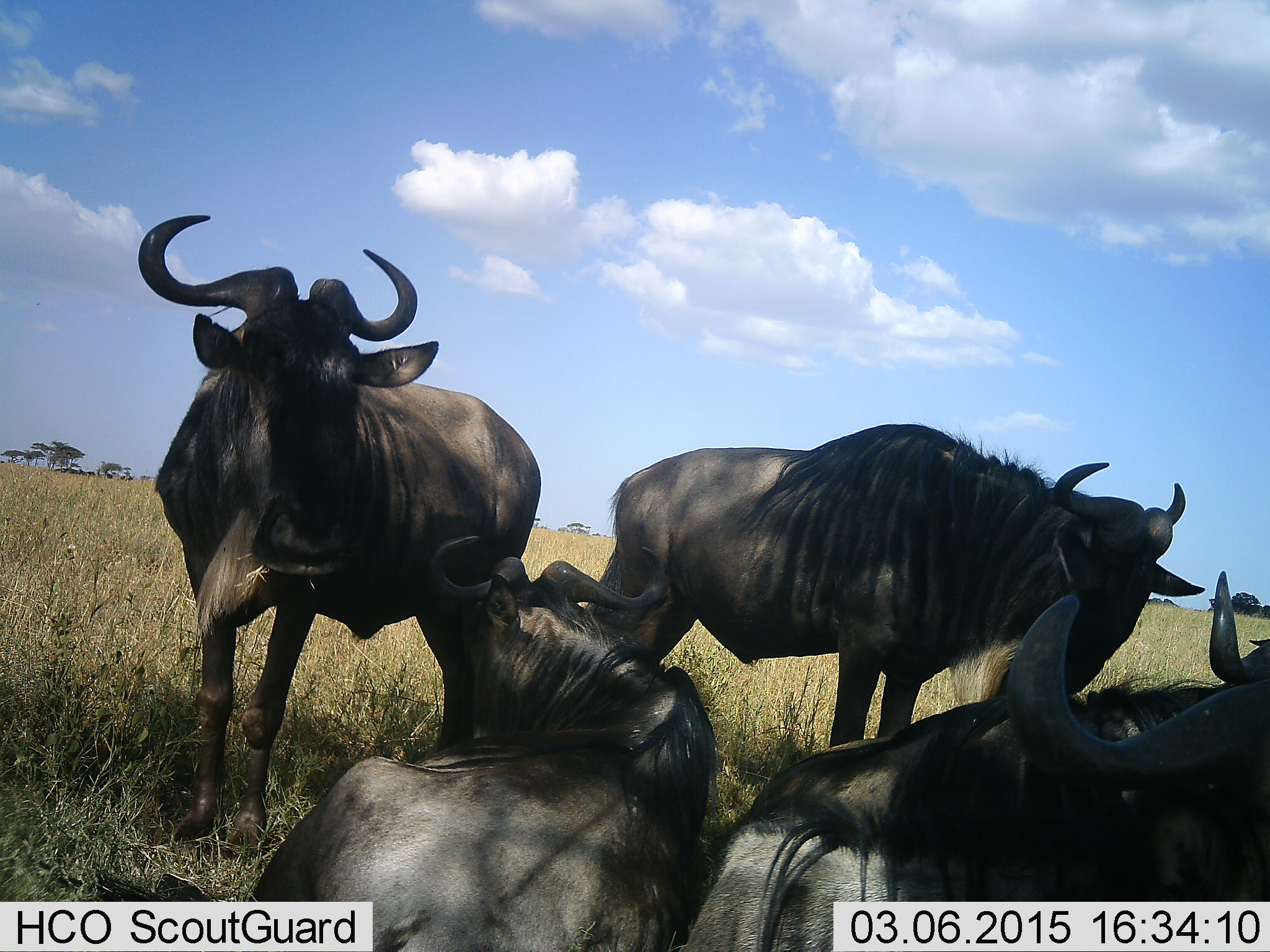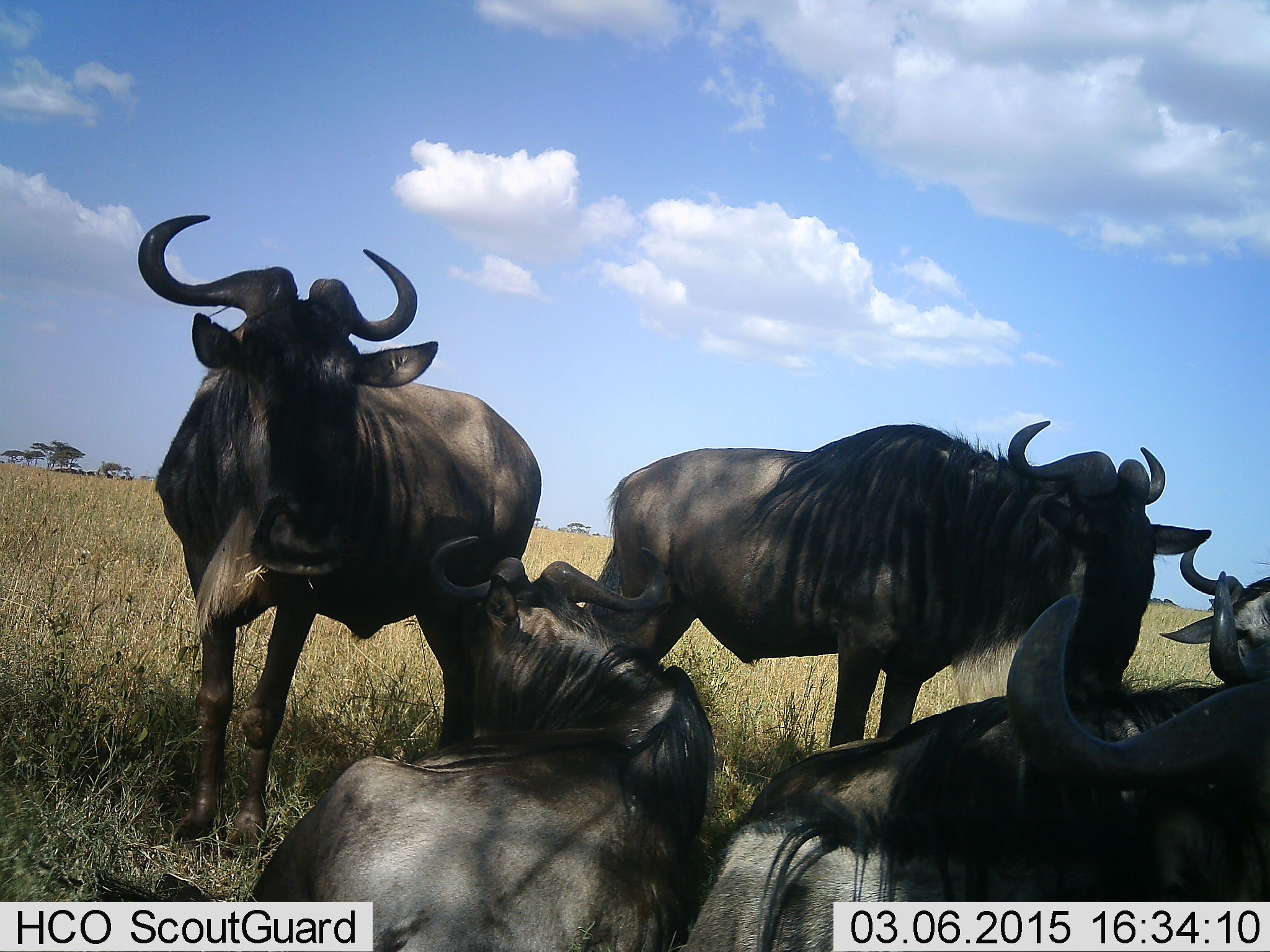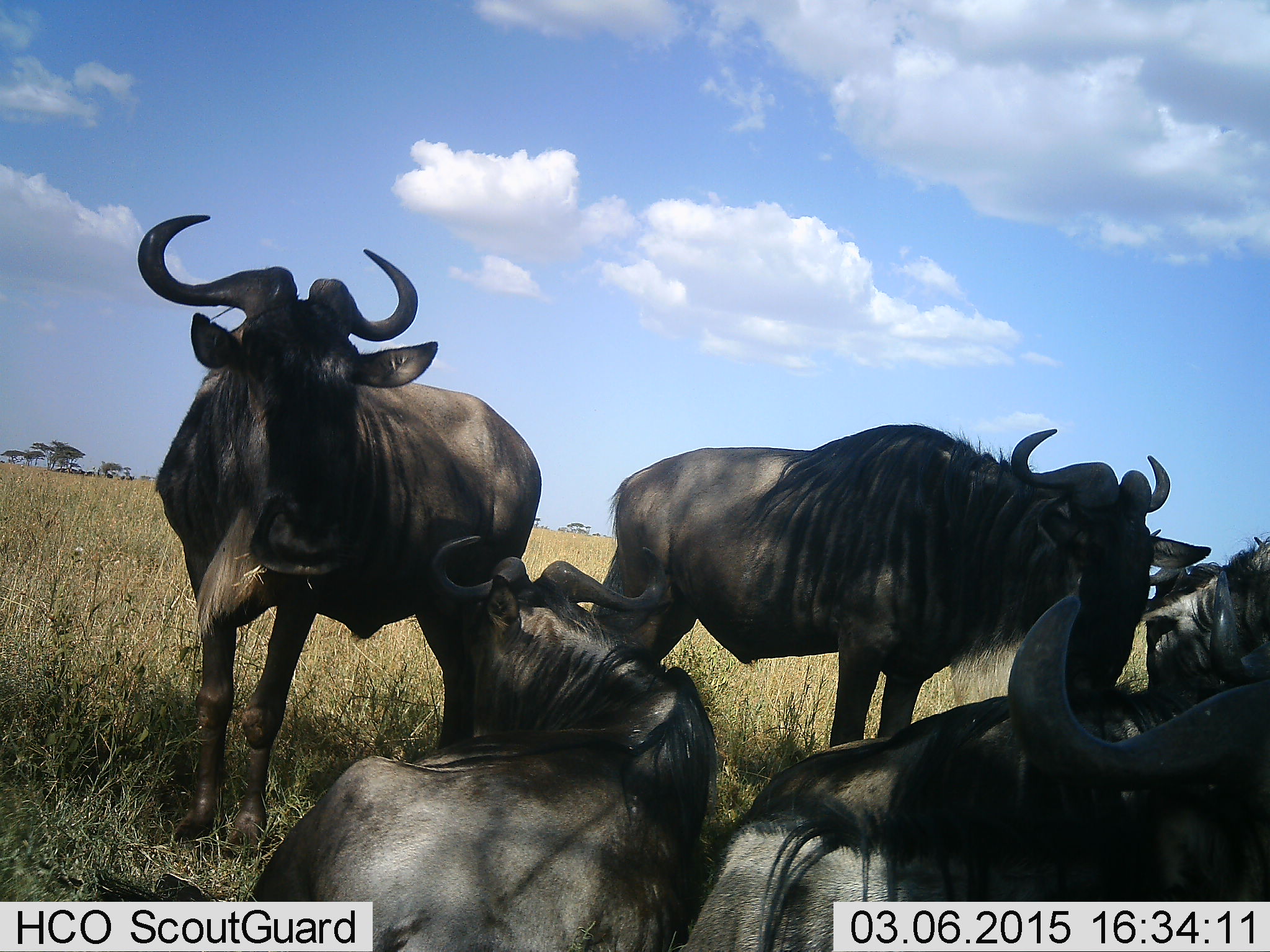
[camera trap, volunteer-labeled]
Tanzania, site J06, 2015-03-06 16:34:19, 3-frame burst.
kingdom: Animalia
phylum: Chordata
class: Mammalia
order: Artiodactyla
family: Bovidae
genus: Connochaetes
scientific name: Connochaetes taurinus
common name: blue wildebeest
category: wildebeest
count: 5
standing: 90%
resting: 100%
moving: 0%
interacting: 10%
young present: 0%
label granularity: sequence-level